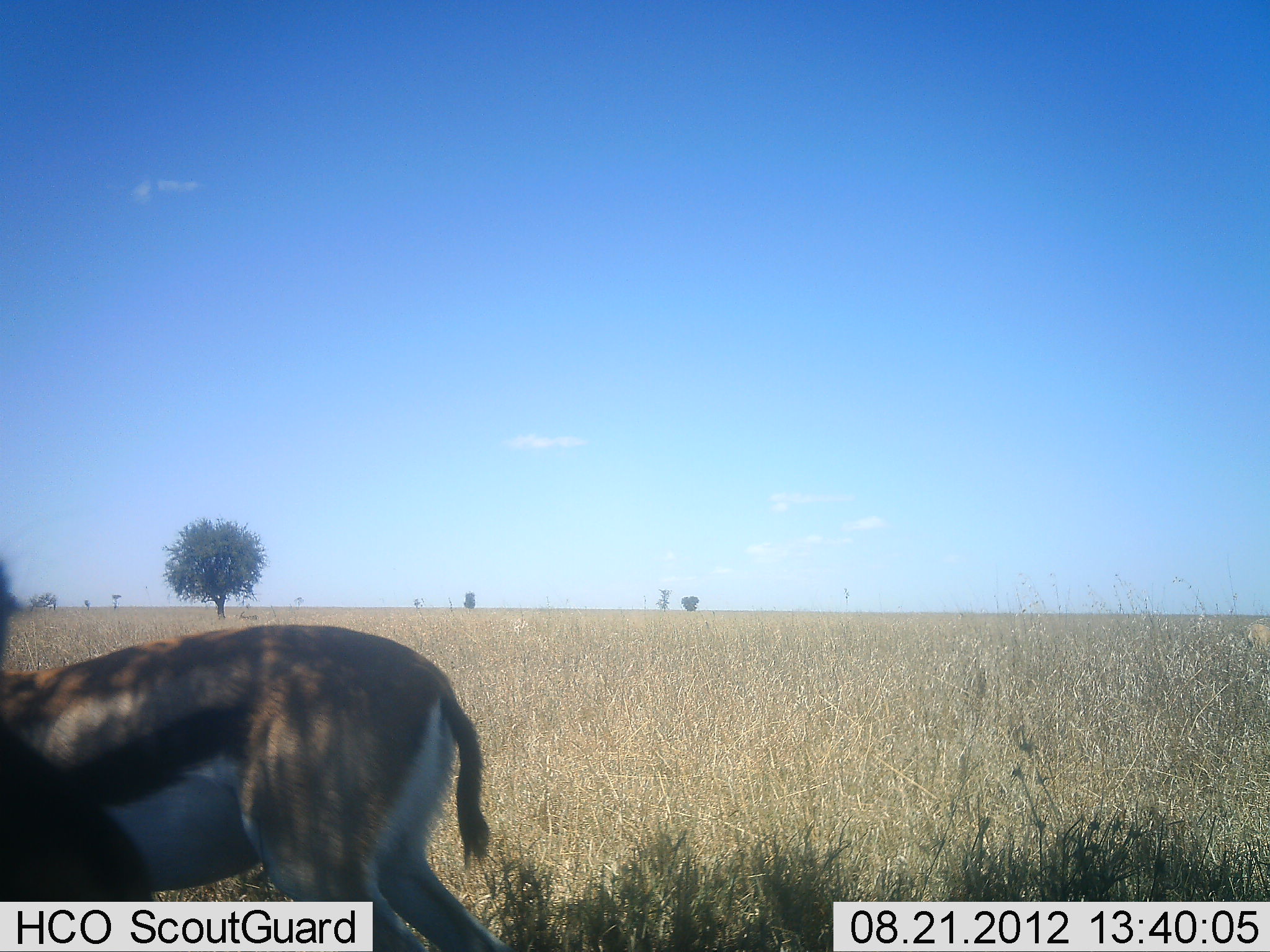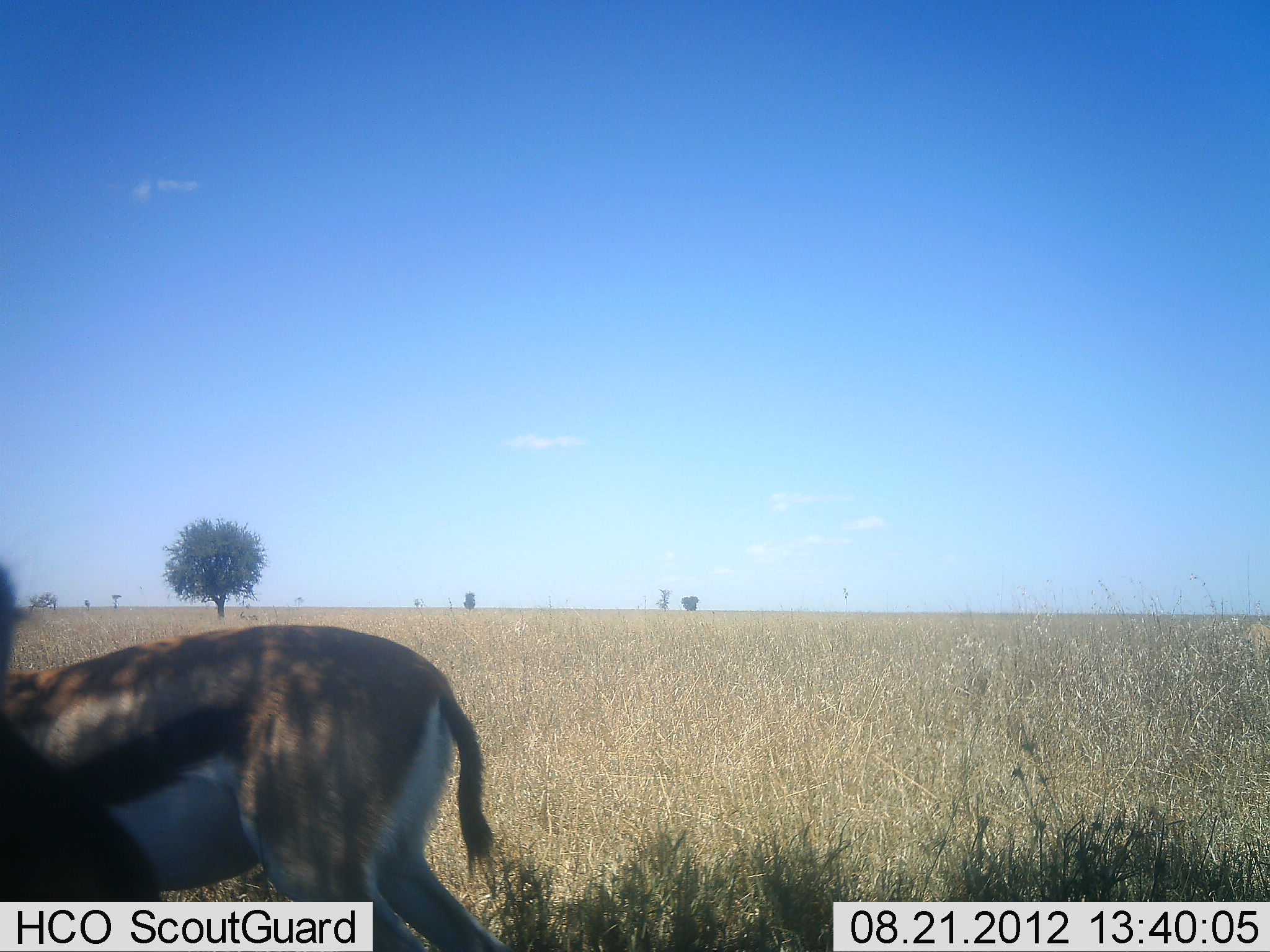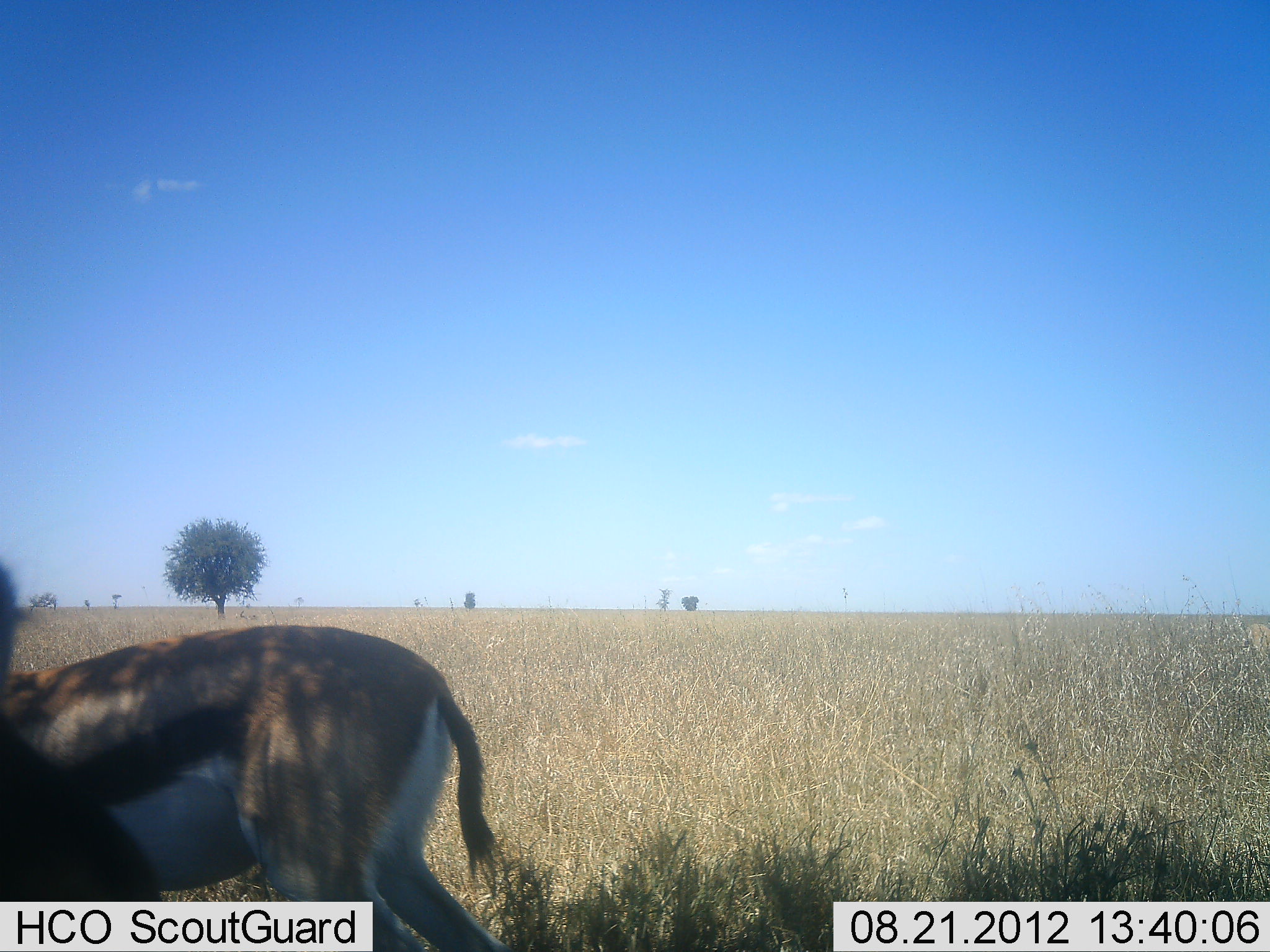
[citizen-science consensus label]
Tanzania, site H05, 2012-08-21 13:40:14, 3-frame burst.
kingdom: Animalia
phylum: Chordata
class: Mammalia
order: Artiodactyla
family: Bovidae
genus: Eudorcas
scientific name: Eudorcas thomsonii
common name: thomson's gazelle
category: gazellethomsons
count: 2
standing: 80%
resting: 0%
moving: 0%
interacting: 0%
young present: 0%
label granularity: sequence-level